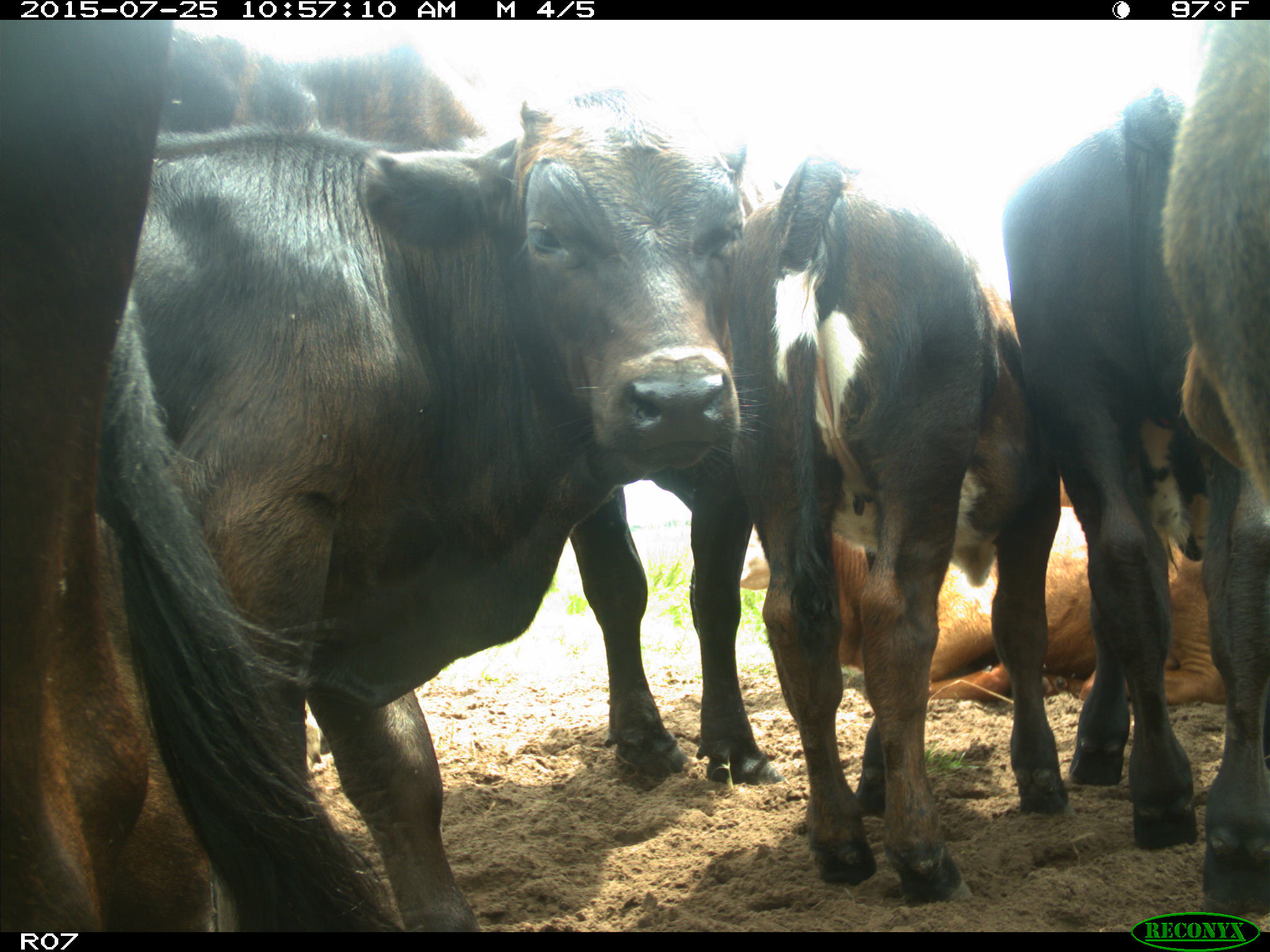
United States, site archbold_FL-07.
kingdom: Animalia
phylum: Chordata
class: Mammalia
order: Artiodactyla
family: Bovidae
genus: Bos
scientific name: Bos taurus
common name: domestic cow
Bos taurus (domestic cow).